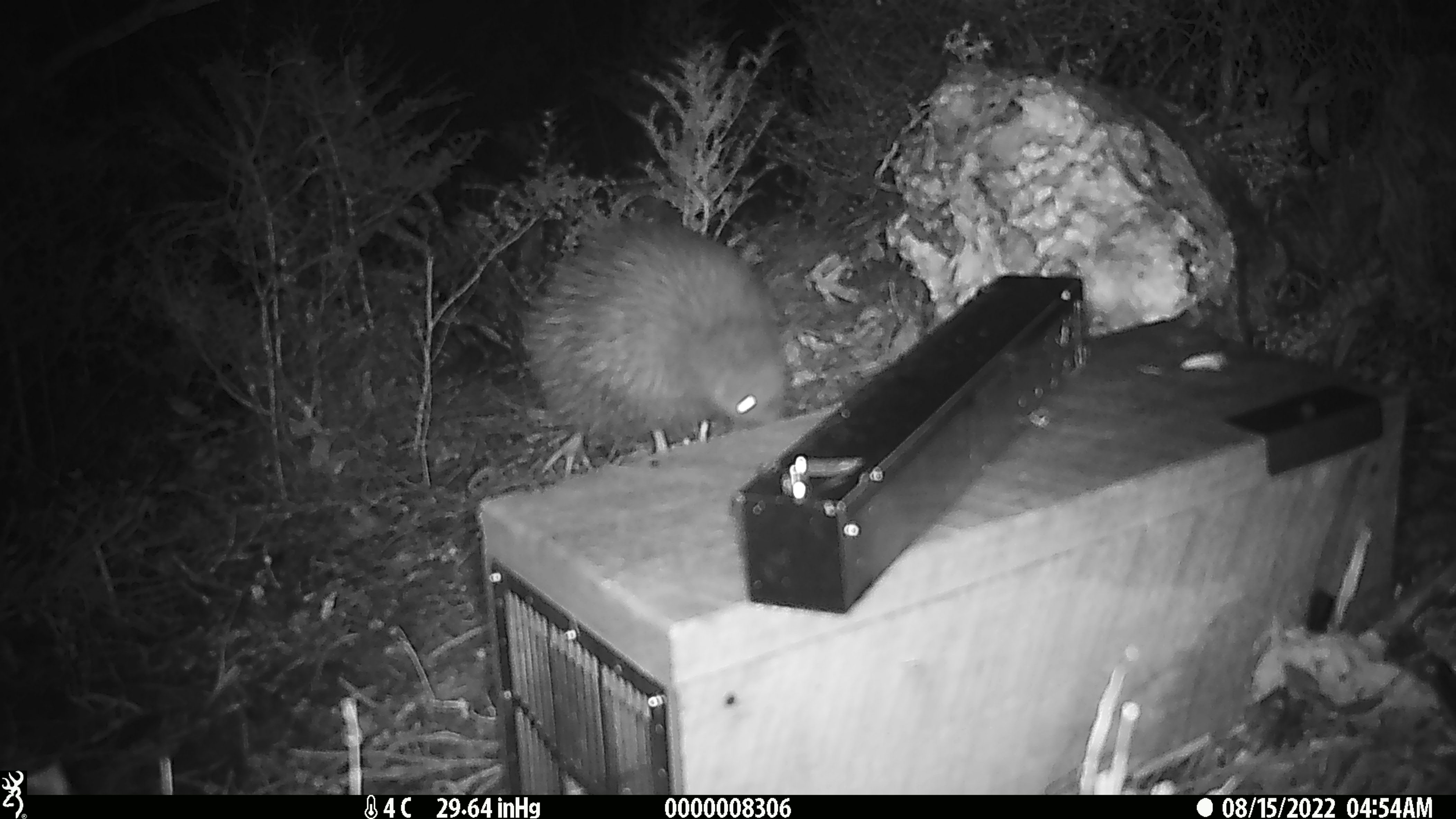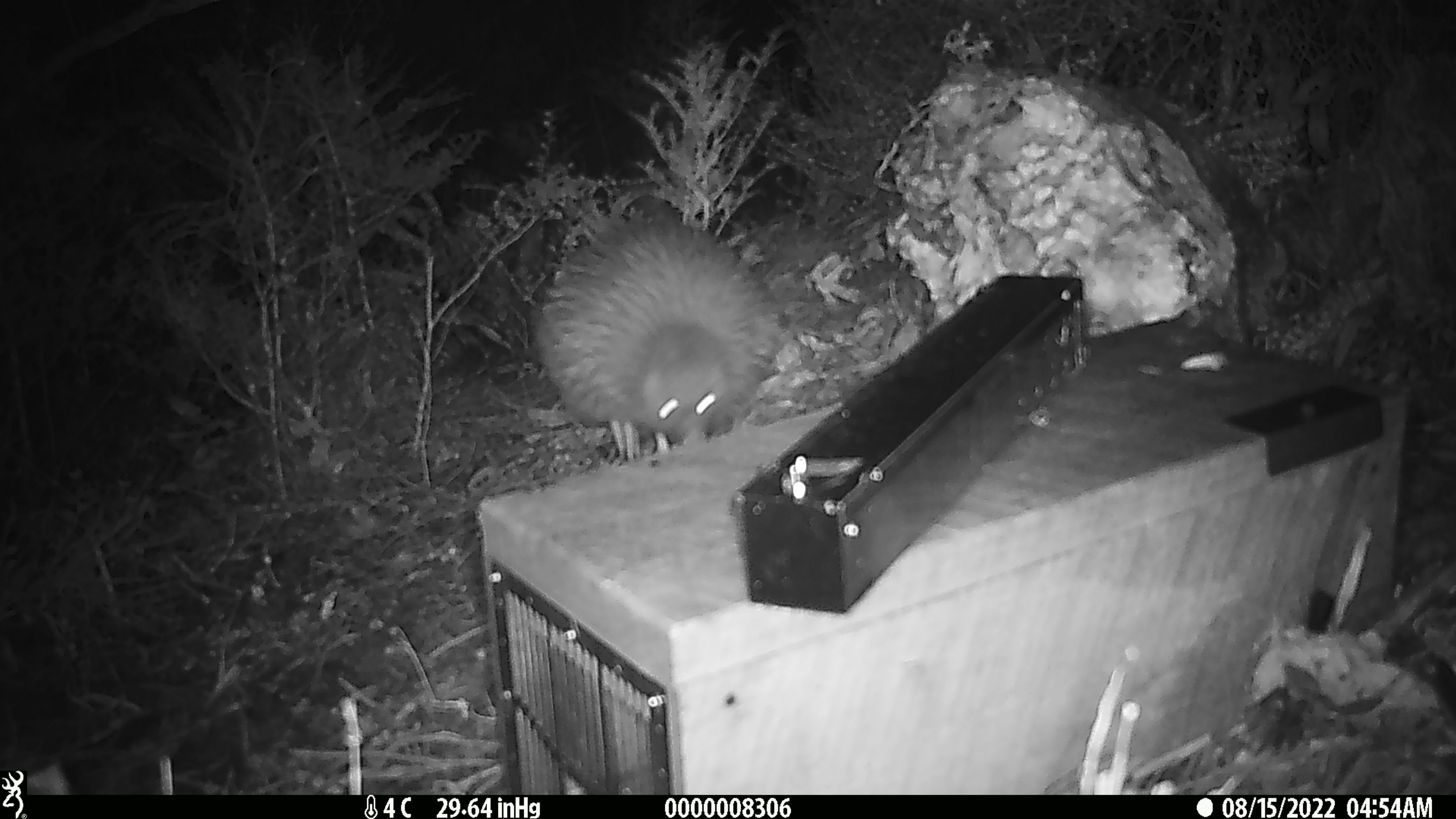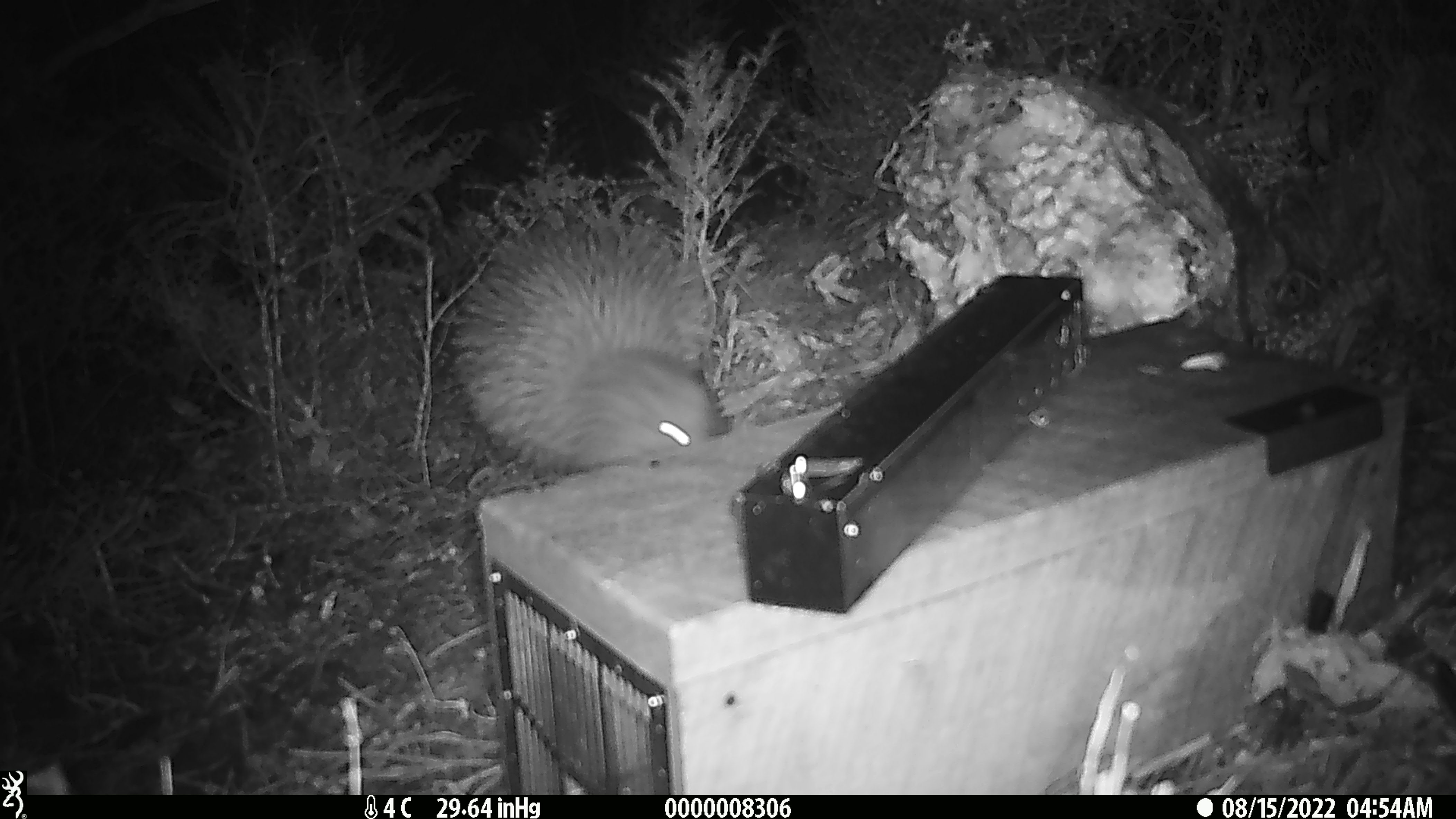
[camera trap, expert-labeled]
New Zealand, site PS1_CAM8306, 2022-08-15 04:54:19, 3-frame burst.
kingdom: Animalia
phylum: Chordata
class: Aves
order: Apterygiformes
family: Apterygidae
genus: Apteryx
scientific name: Apteryx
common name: kiwi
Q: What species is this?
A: Kiwi (Apteryx).